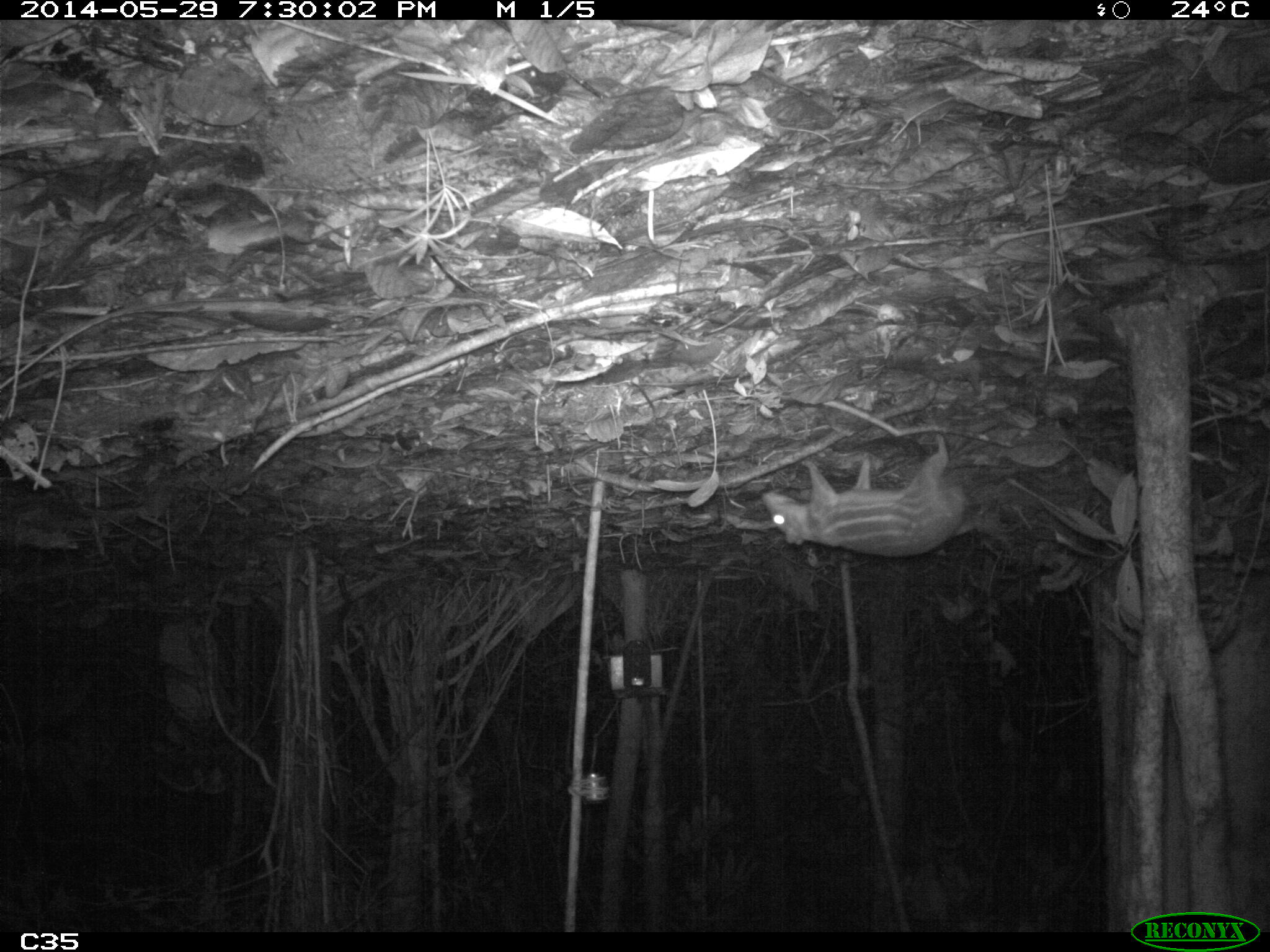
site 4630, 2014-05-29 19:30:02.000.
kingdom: Animalia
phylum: Chordata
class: Mammalia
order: Rodentia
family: Cuniculidae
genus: Cuniculus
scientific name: Cuniculus paca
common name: spotted paca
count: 1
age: adult